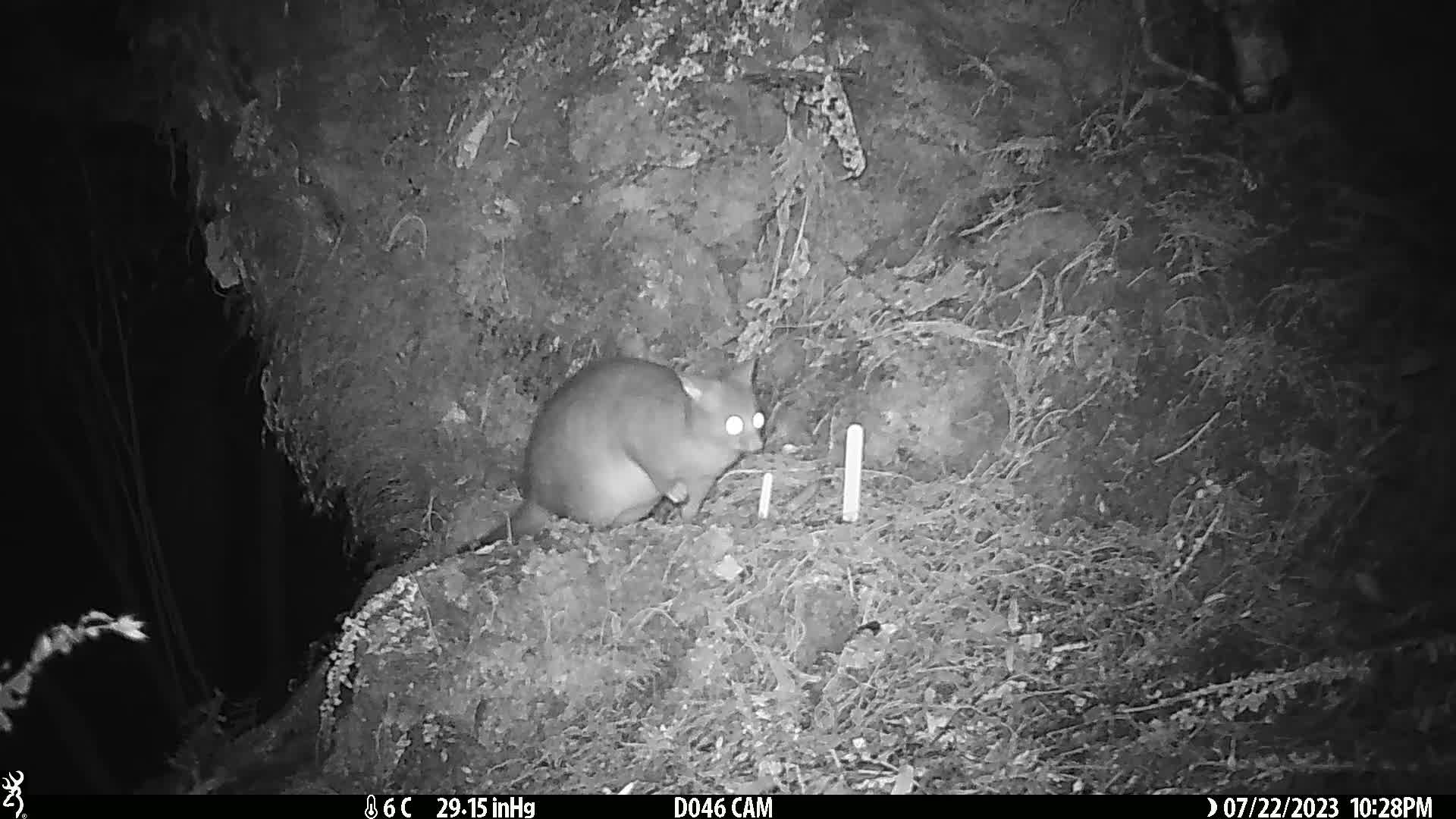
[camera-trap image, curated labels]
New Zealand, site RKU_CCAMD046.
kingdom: Animalia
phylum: Chordata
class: Mammalia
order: Diprotodontia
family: Phalangeridae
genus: Trichosurus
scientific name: Trichosurus vulpecula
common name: common brushtail possum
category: possum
Possum (common brushtail possum) (Trichosurus vulpecula).